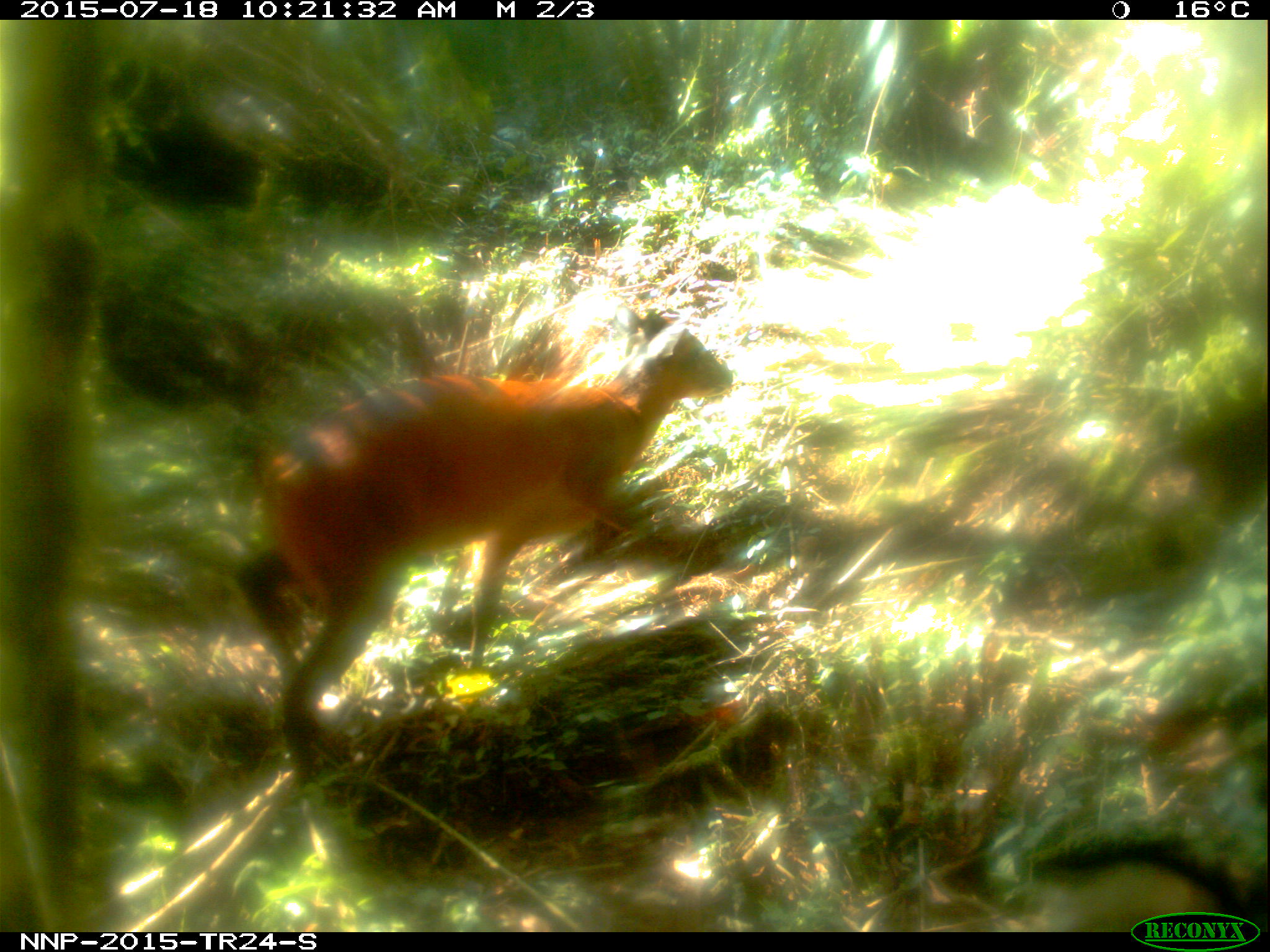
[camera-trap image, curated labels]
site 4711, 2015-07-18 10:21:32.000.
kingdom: Animalia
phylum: Chordata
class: Mammalia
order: Artiodactyla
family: Bovidae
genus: Cephalophus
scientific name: Cephalophus nigrifrons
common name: black-fronted duiker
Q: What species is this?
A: Cephalophus nigrifrons (black-fronted duiker).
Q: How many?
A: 1.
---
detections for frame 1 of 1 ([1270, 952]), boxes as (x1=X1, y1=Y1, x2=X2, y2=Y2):
cephalophus nigrifrons: (x1=223, y1=311, x2=735, y2=793)